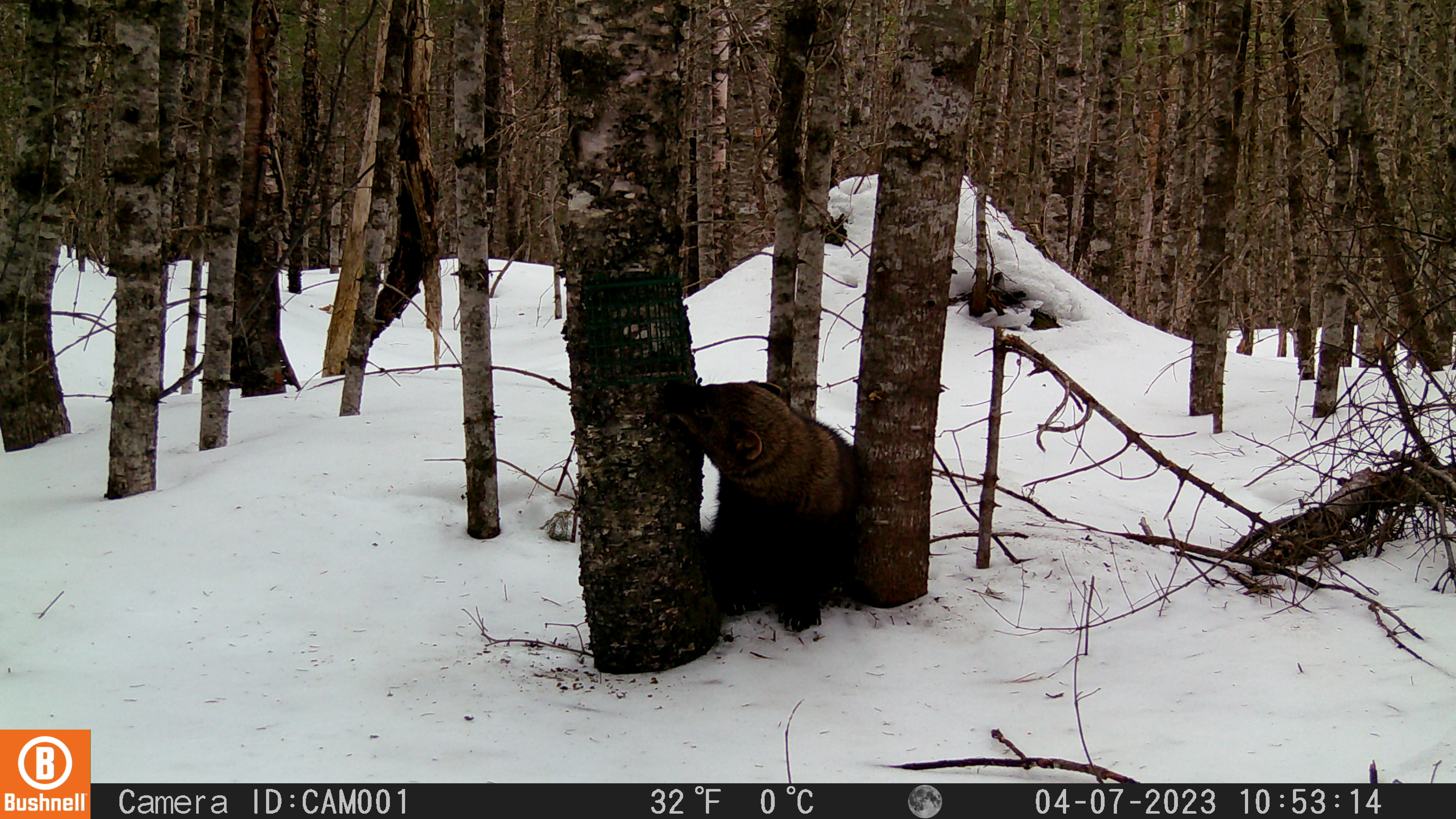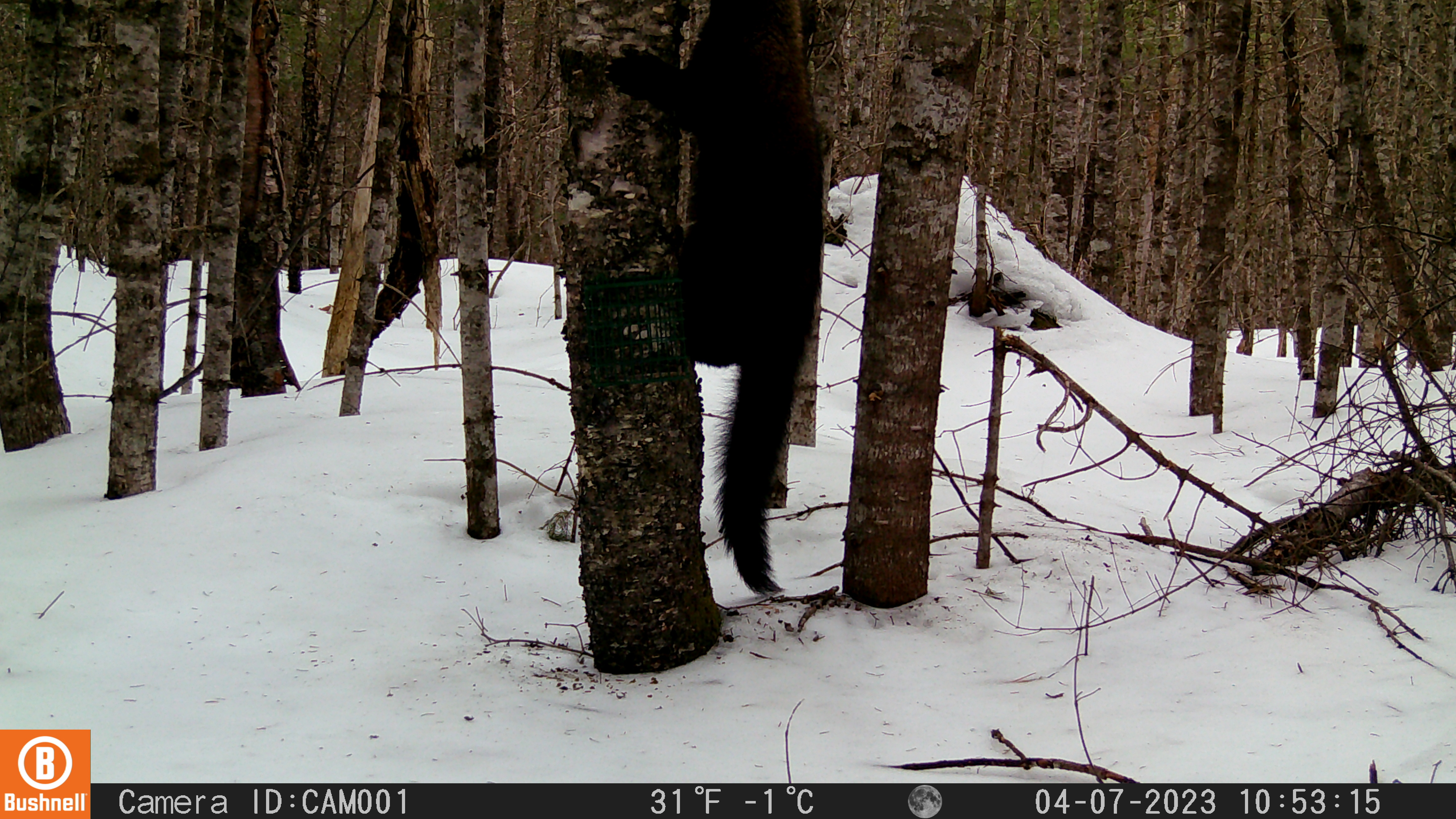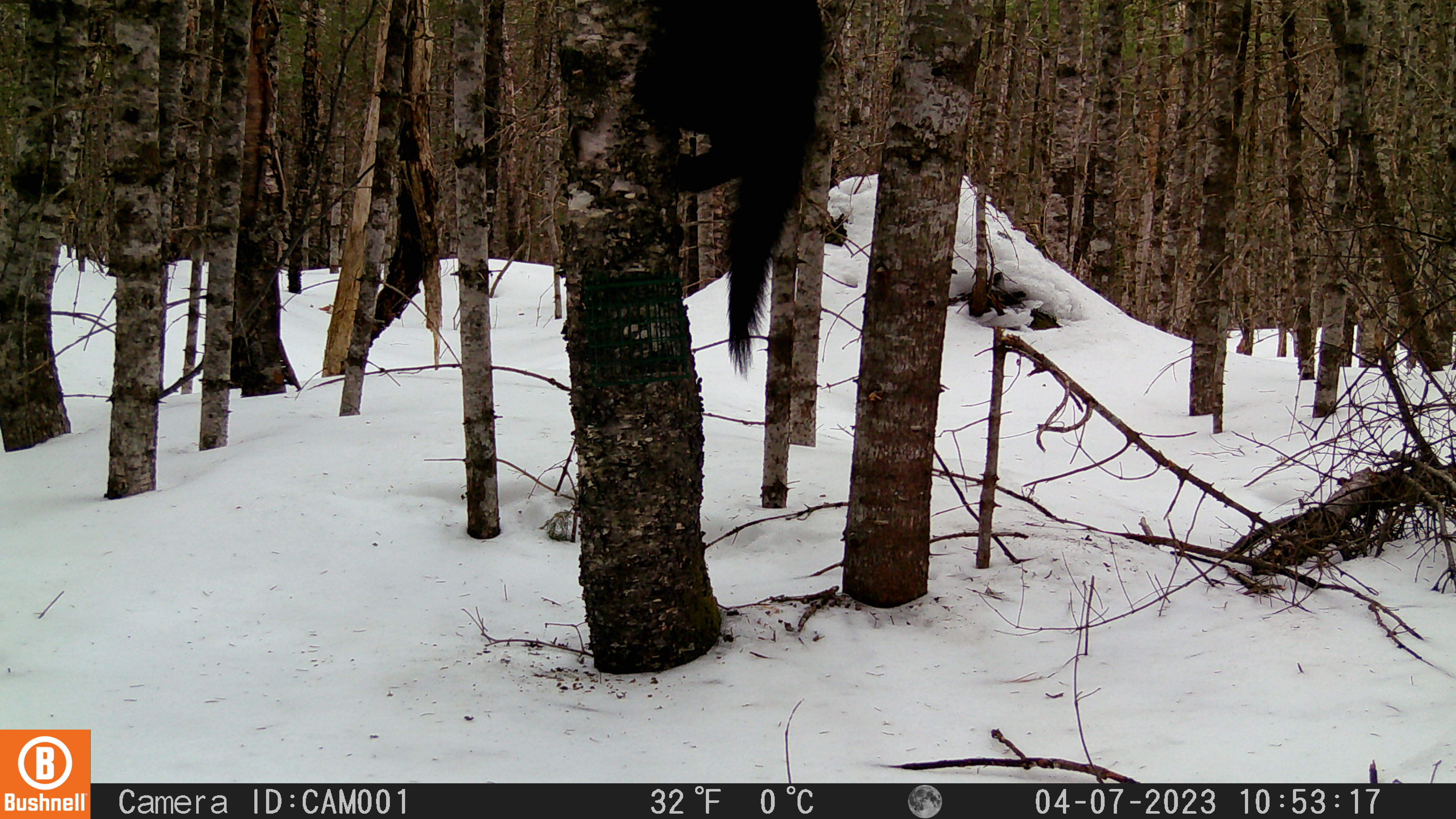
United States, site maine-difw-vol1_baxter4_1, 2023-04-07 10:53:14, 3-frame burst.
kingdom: Animalia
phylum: Chordata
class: Mammalia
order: Carnivora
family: Mustelidae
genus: Pekania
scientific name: Pekania pennanti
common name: fisher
Fisher (Pekania pennanti).